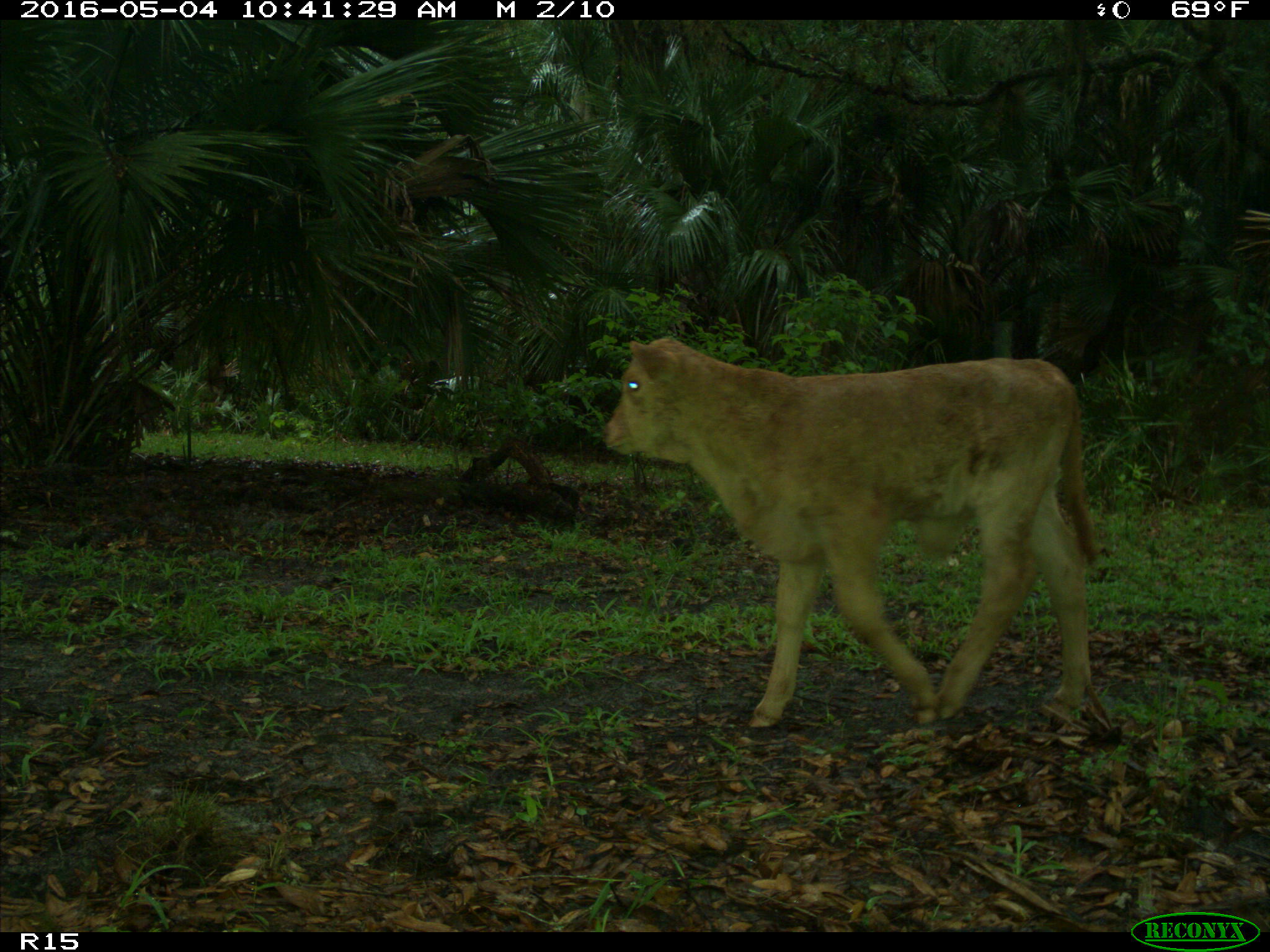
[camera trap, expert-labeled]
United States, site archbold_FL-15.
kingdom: Animalia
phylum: Chordata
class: Mammalia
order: Artiodactyla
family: Bovidae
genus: Bos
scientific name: Bos taurus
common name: domestic cow